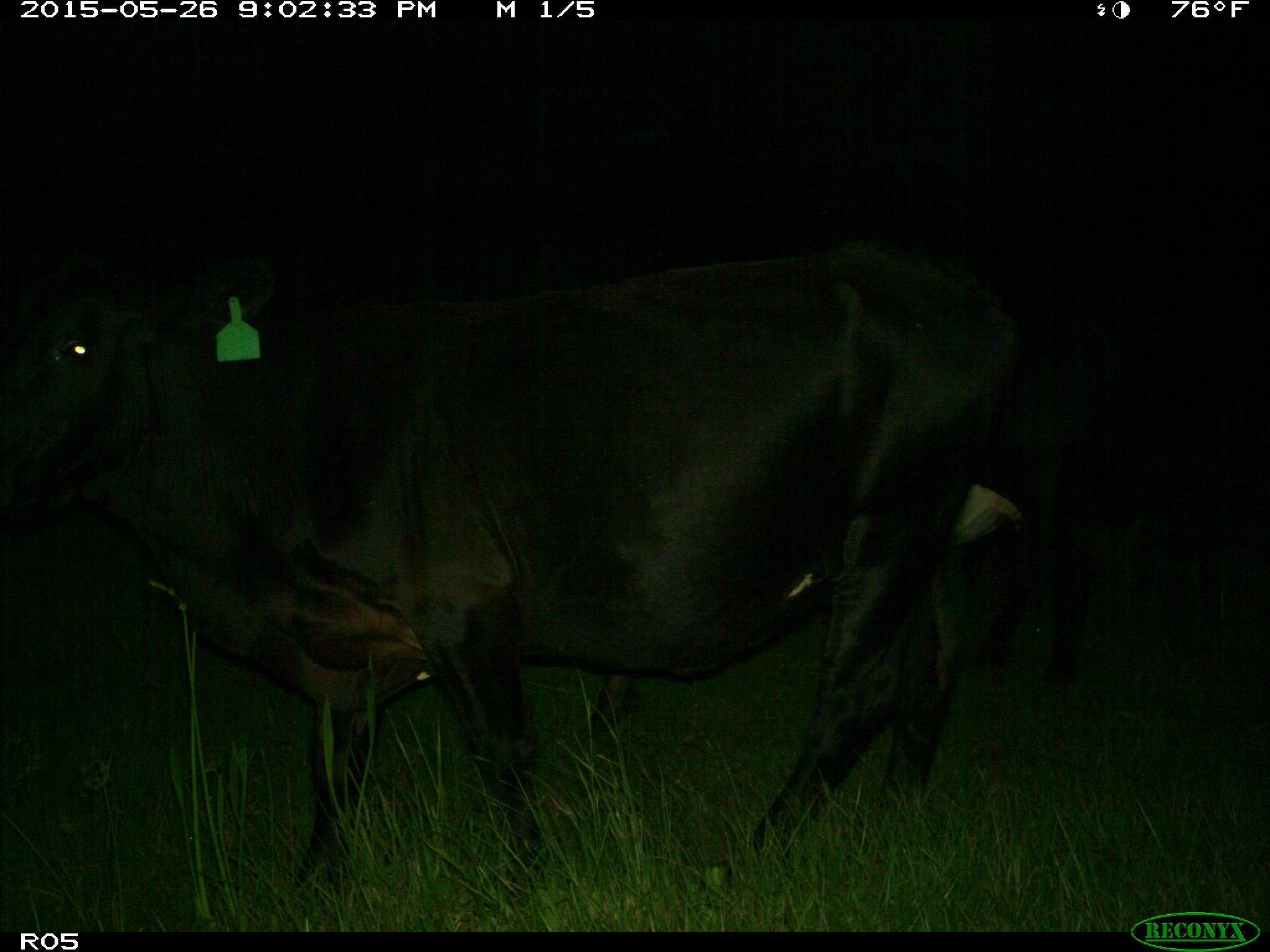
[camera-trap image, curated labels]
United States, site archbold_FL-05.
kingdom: Animalia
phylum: Chordata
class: Mammalia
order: Artiodactyla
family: Bovidae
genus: Bos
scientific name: Bos taurus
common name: domestic cow